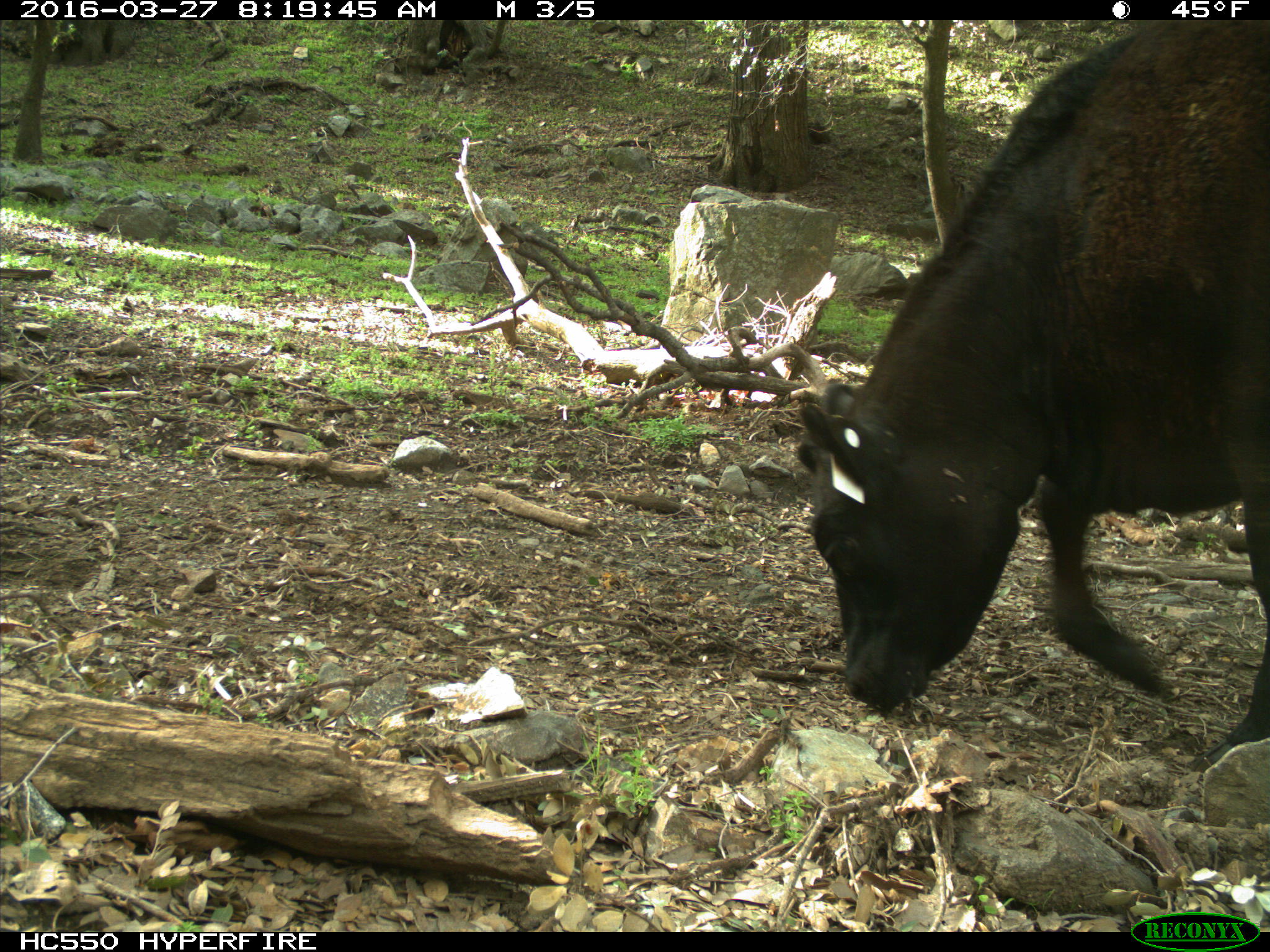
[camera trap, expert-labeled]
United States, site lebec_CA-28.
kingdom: Animalia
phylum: Chordata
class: Mammalia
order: Artiodactyla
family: Bovidae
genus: Bos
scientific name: Bos taurus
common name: domestic cow